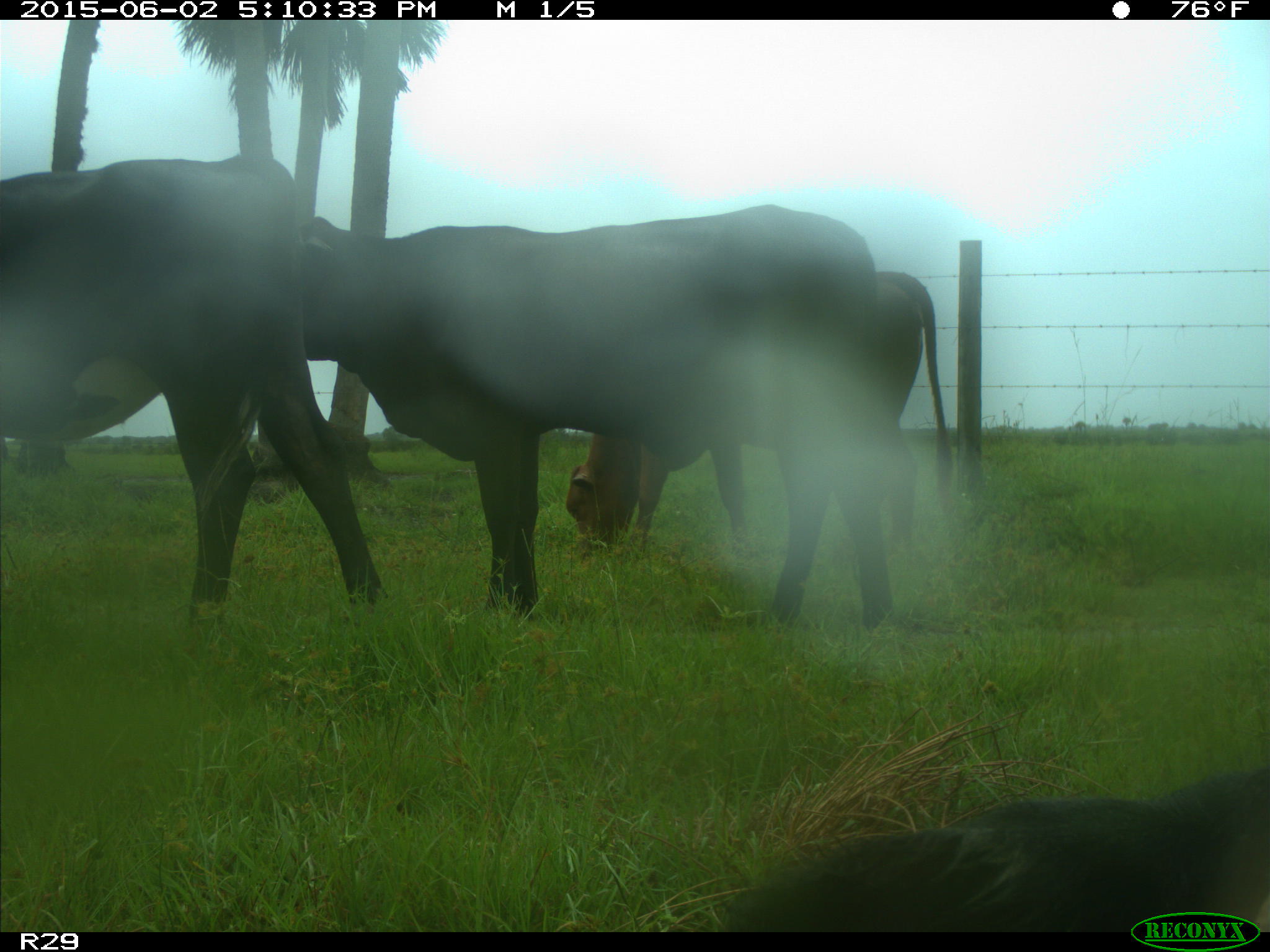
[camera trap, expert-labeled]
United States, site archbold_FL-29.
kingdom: Animalia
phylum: Chordata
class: Mammalia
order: Artiodactyla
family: Bovidae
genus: Bos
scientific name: Bos taurus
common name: domestic cow